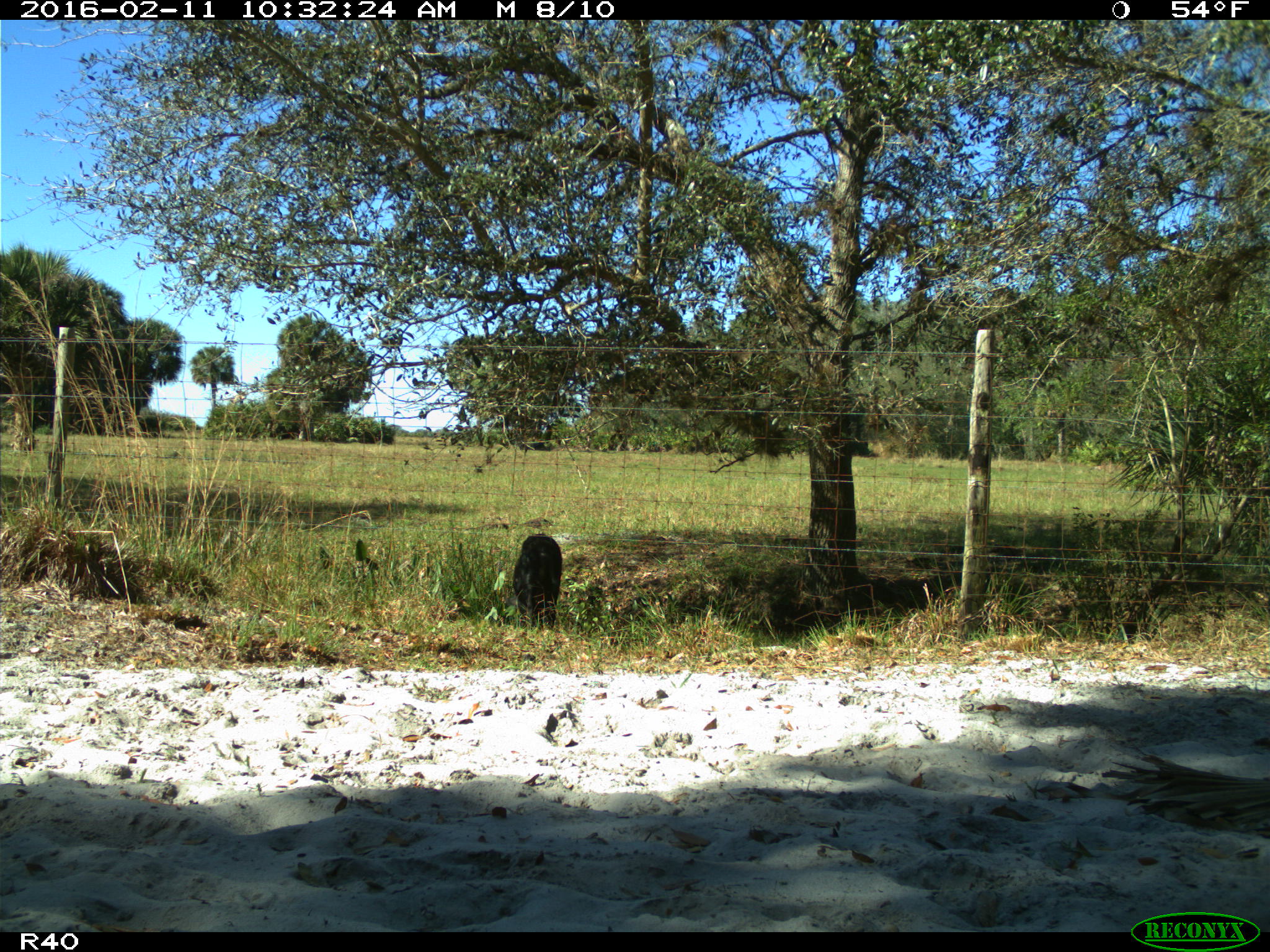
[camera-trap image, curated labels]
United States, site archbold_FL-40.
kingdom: Animalia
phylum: Chordata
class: Mammalia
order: Artiodactyla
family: Suidae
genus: Sus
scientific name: Sus scrofa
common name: wild boar